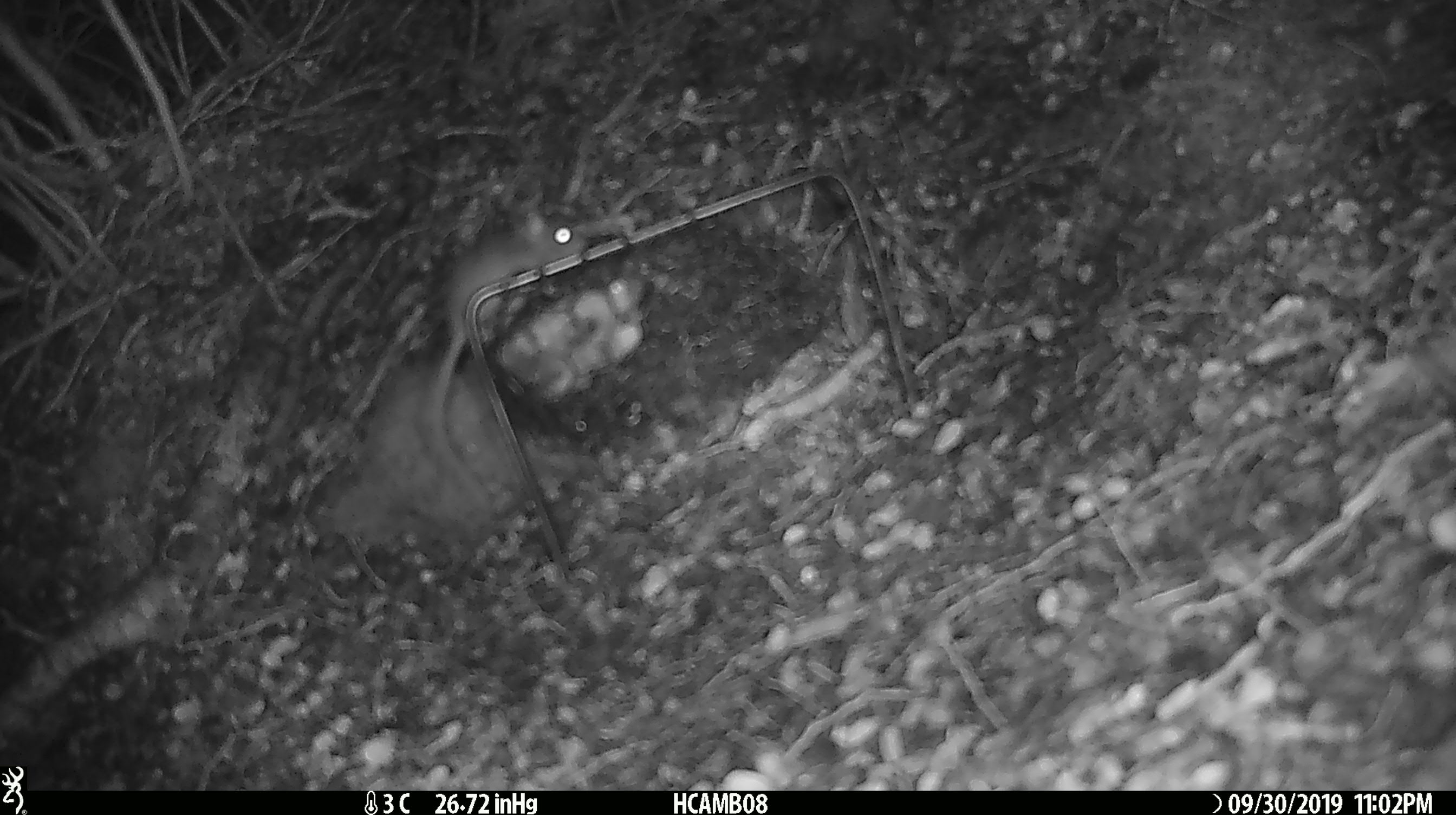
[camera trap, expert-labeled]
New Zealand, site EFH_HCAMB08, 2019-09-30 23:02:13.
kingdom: Animalia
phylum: Chordata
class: Mammalia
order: Rodentia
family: Muridae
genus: Mus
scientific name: Mus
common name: mouse